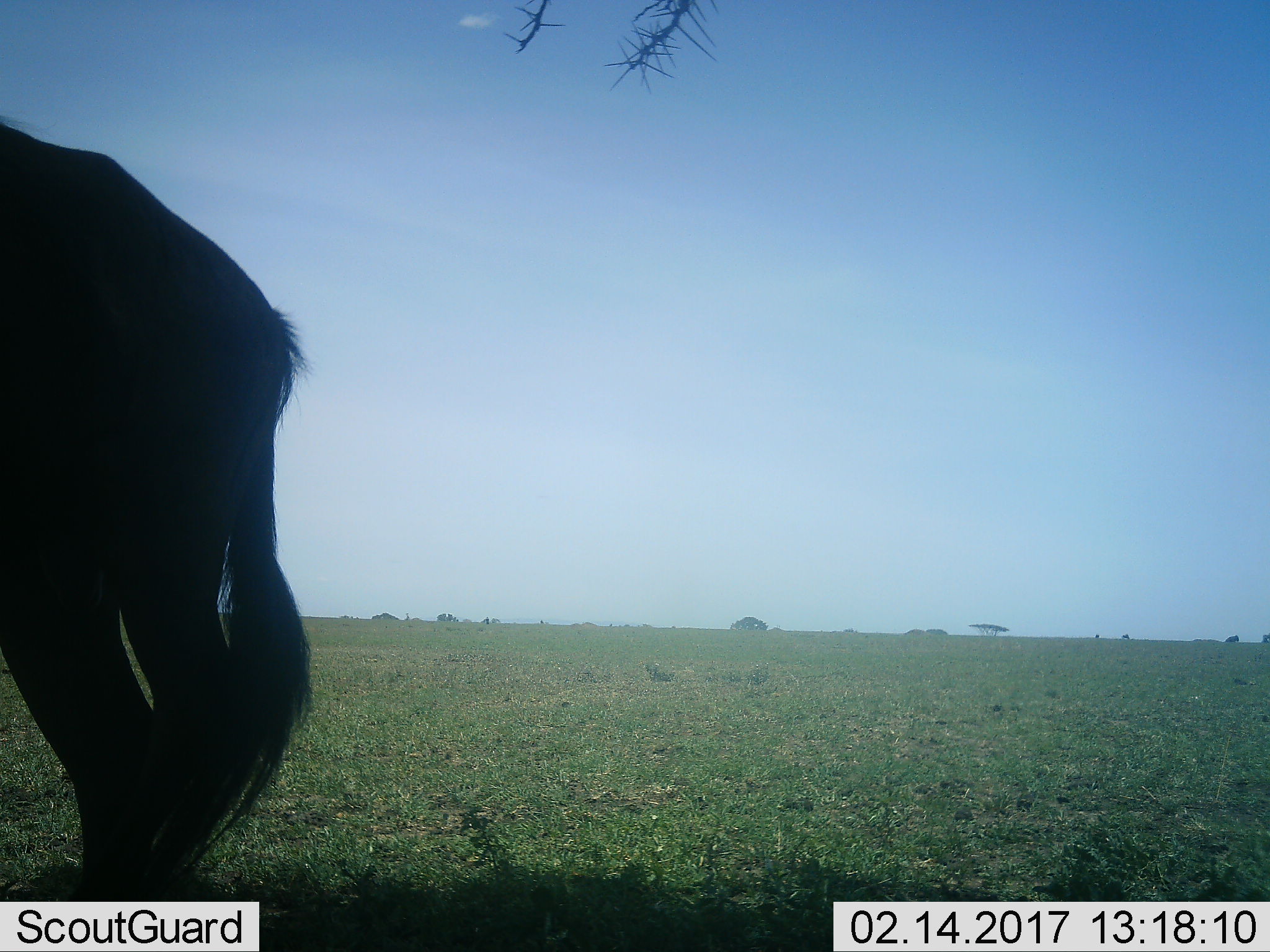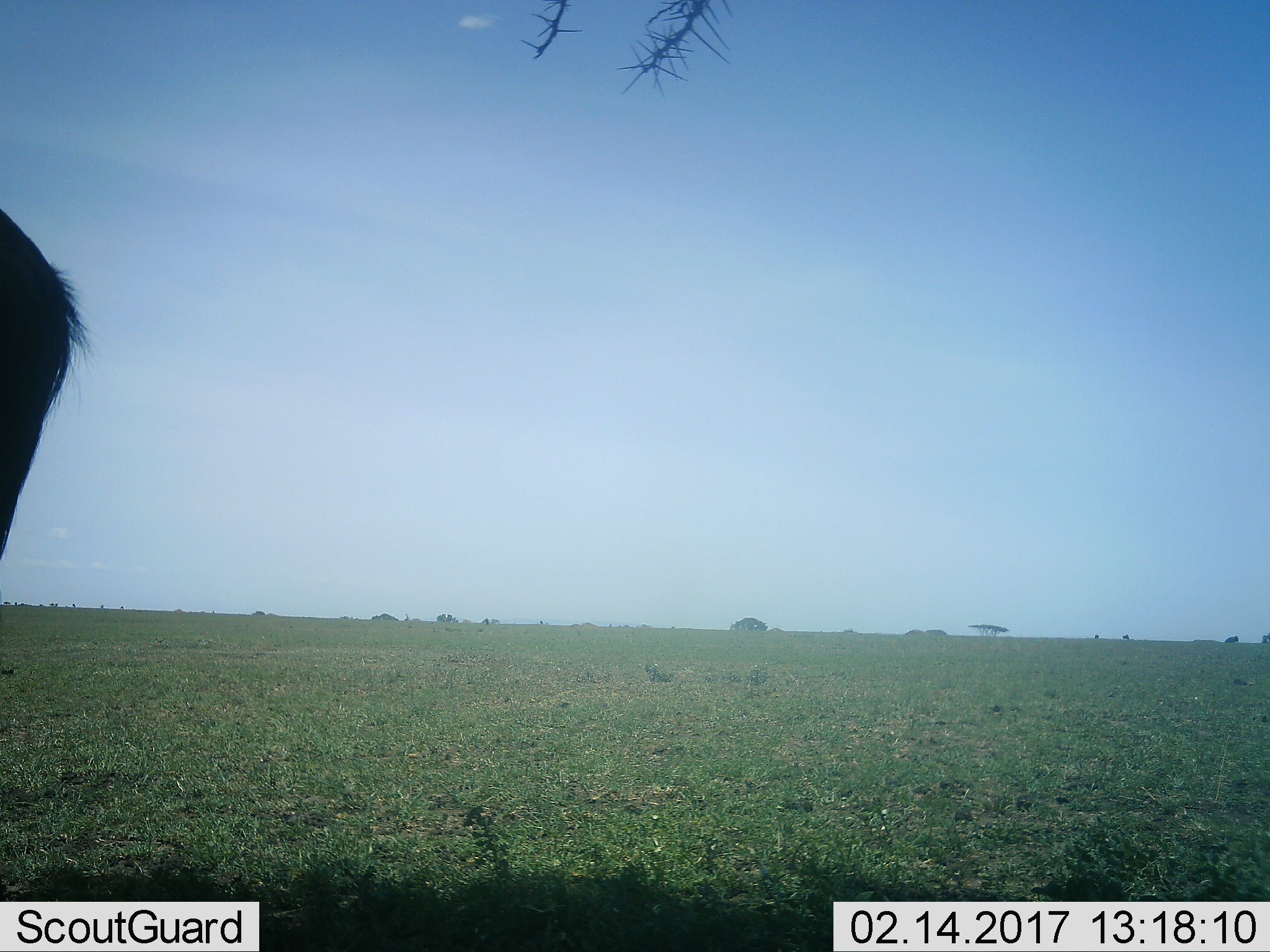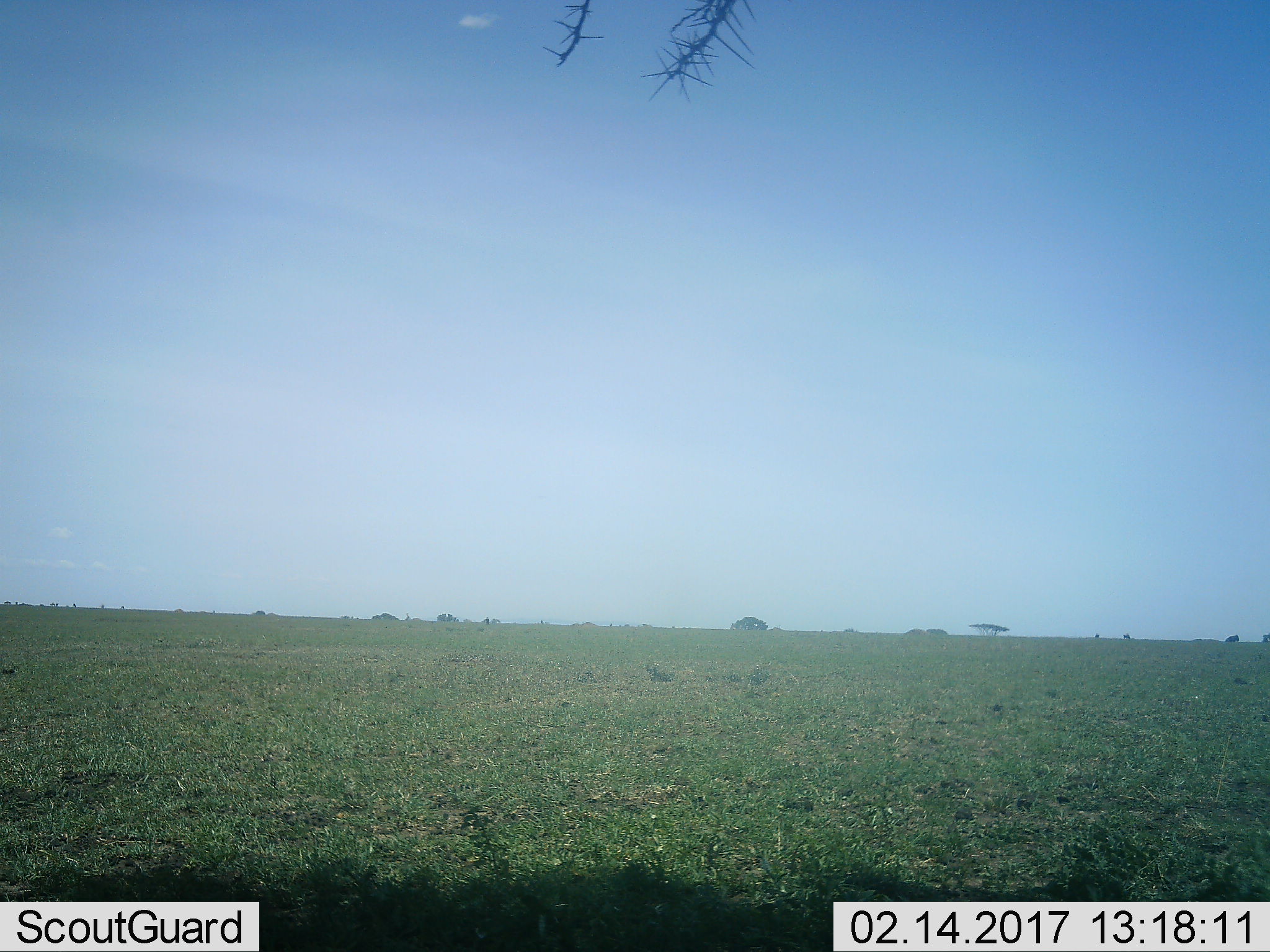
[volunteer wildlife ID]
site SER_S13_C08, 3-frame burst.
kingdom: Animalia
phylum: Chordata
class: Mammalia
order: Artiodactyla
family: Bovidae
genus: Connochaetes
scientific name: Connochaetes taurinus taurinus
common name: blue wildebeest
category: wildebeestblue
Wildebeestblue (blue wildebeest) (Connochaetes taurinus taurinus), count 1. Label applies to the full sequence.